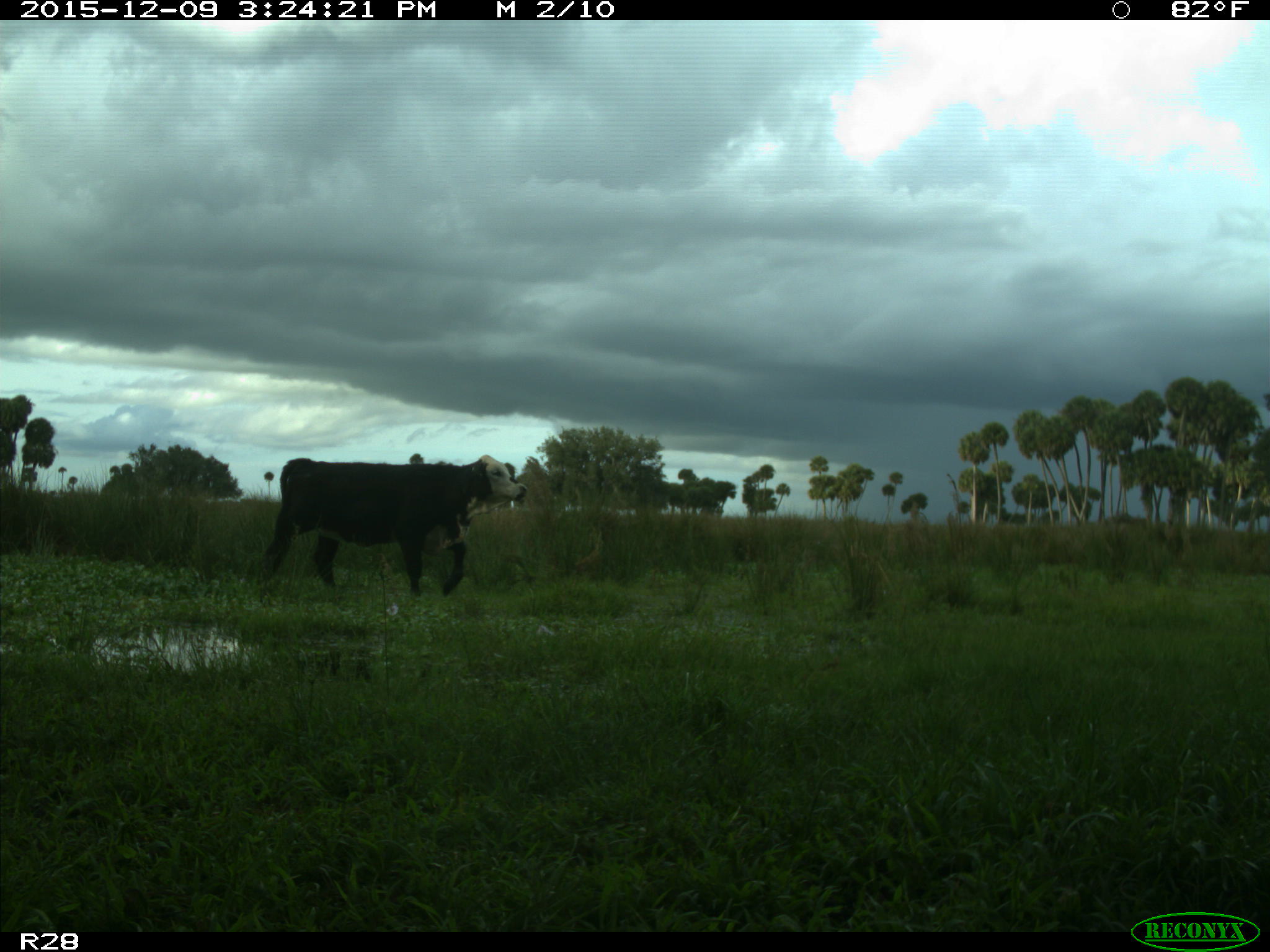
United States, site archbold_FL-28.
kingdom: Animalia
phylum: Chordata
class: Mammalia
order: Artiodactyla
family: Bovidae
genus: Bos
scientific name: Bos taurus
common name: domestic cow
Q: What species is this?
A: Bos taurus (domestic cow).